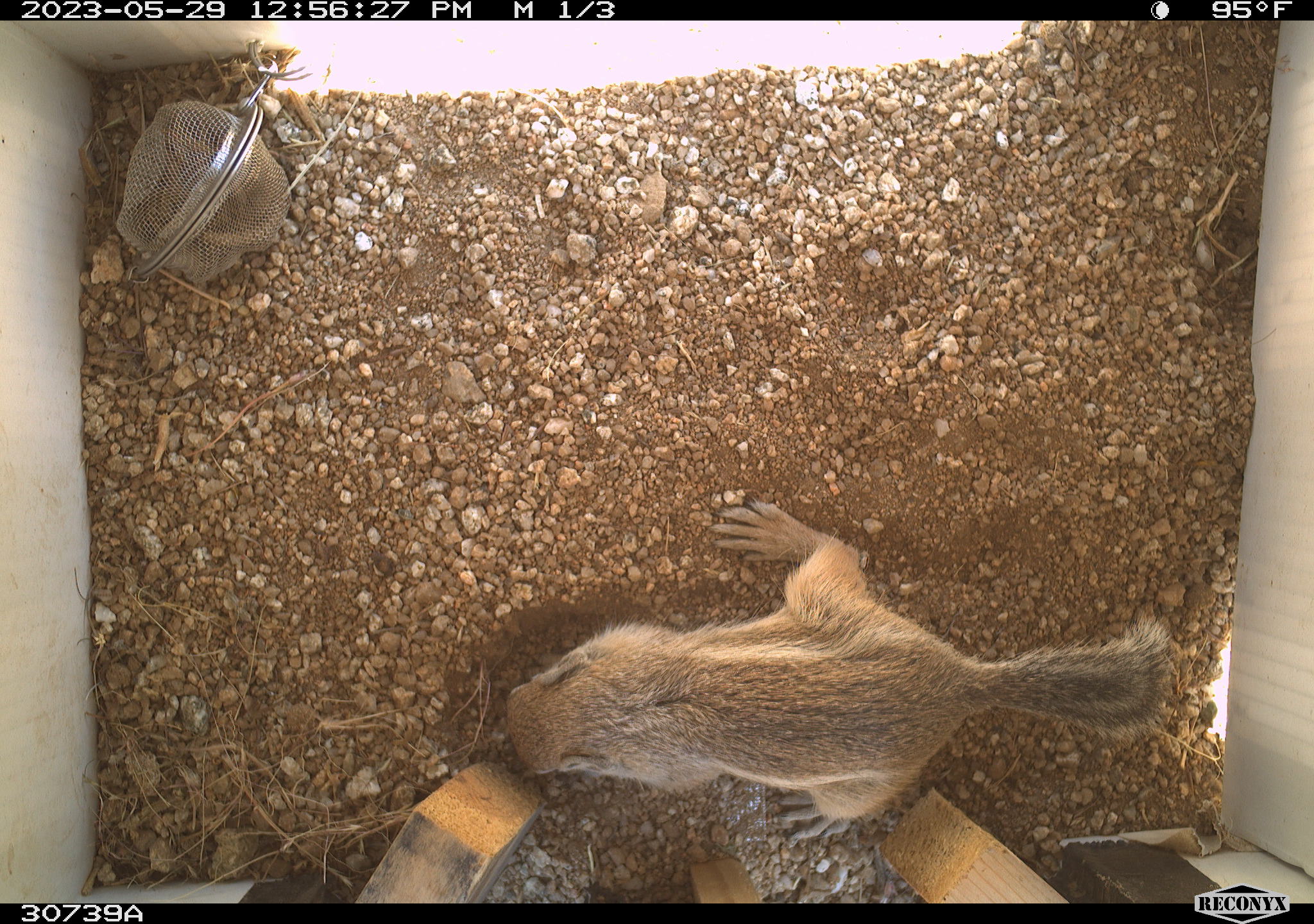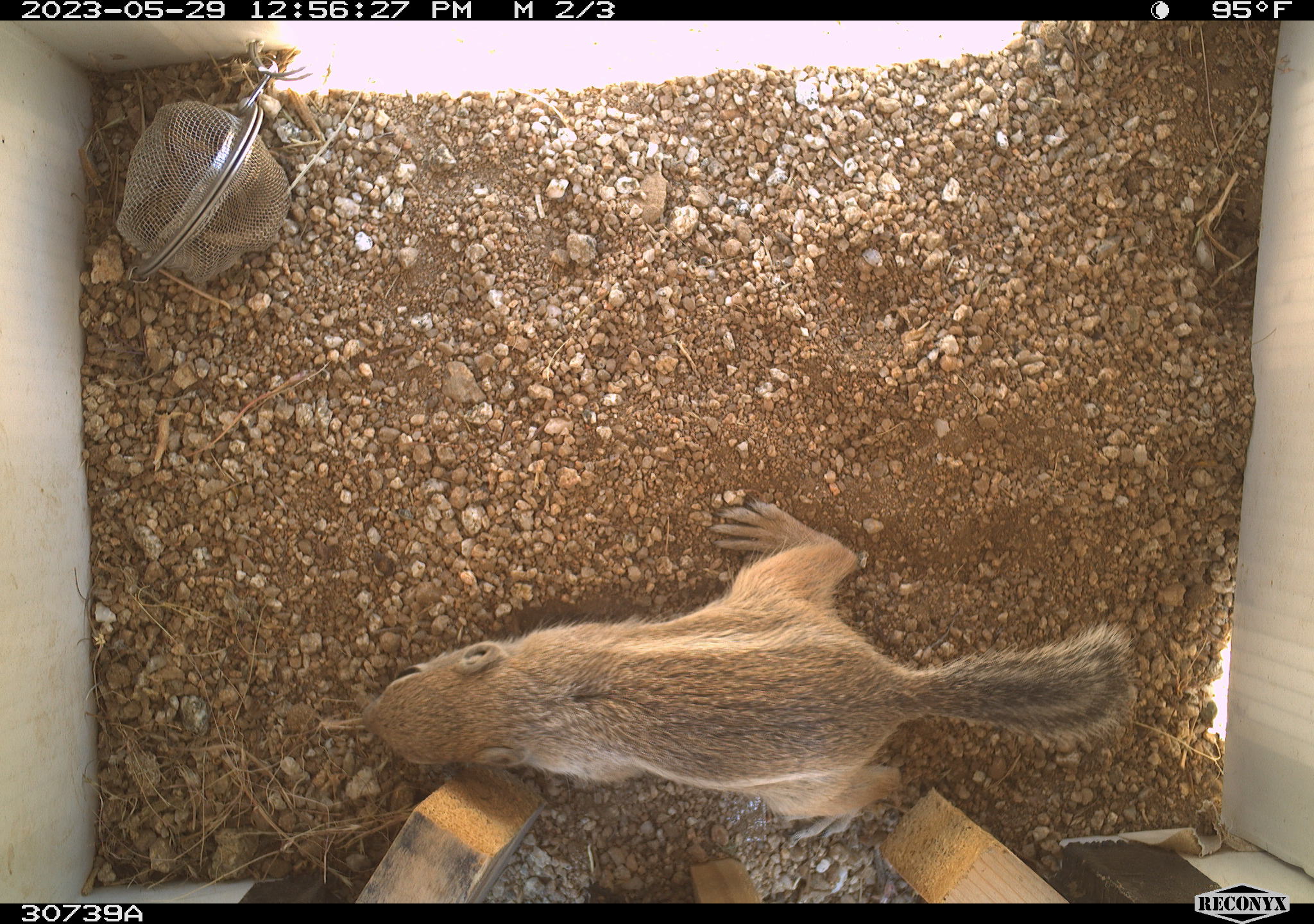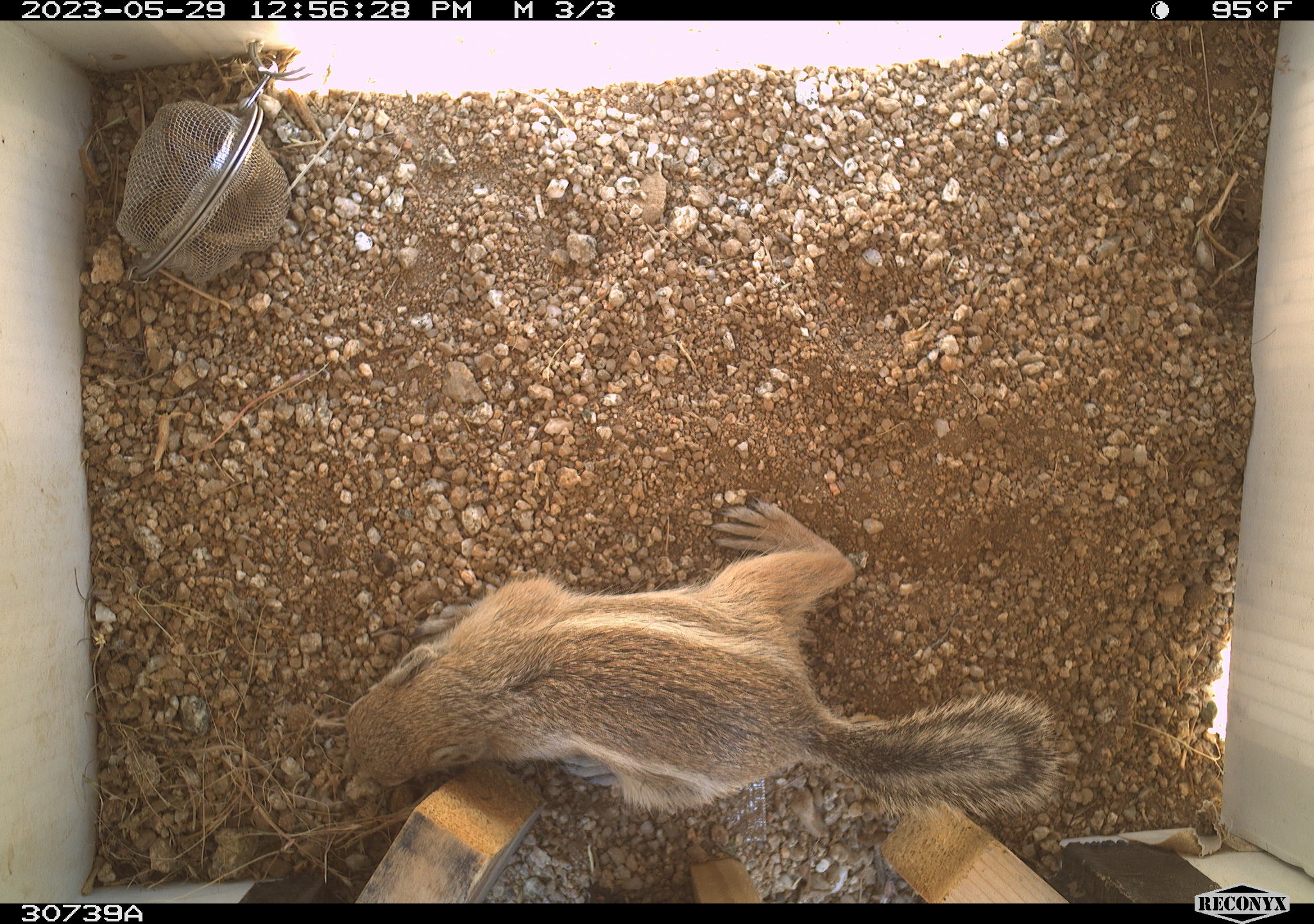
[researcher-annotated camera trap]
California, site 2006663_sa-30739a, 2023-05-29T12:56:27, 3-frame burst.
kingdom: Animalia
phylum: Chordata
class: Mammalia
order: Rodentia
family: Sciuridae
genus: Ammospermophilus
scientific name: Ammospermophilus leucurus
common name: white-tailed antelope squirrel